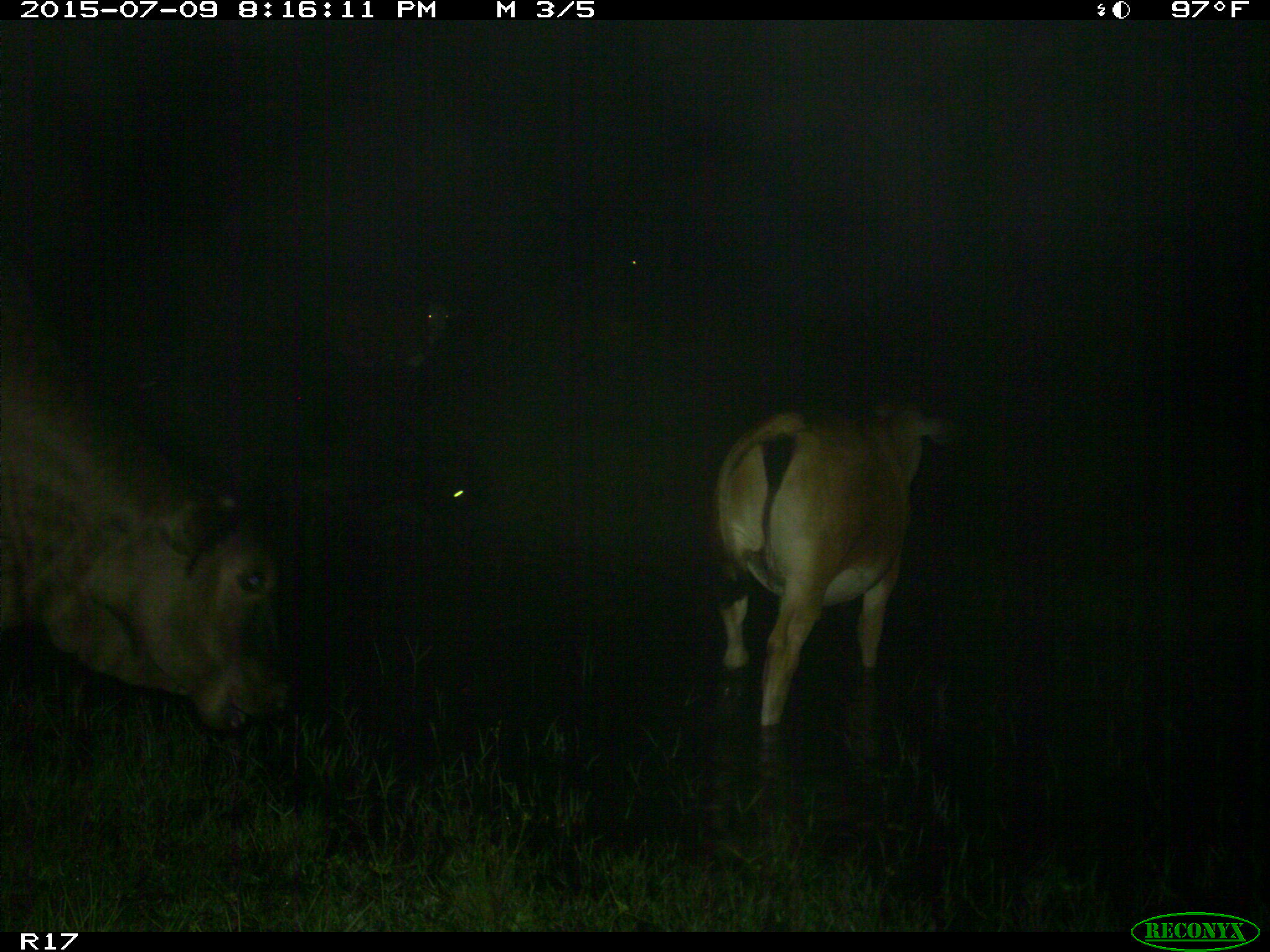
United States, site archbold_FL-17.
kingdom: Animalia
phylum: Chordata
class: Mammalia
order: Artiodactyla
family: Bovidae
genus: Bos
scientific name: Bos taurus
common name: domestic cow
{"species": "Bos taurus (domestic cow)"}